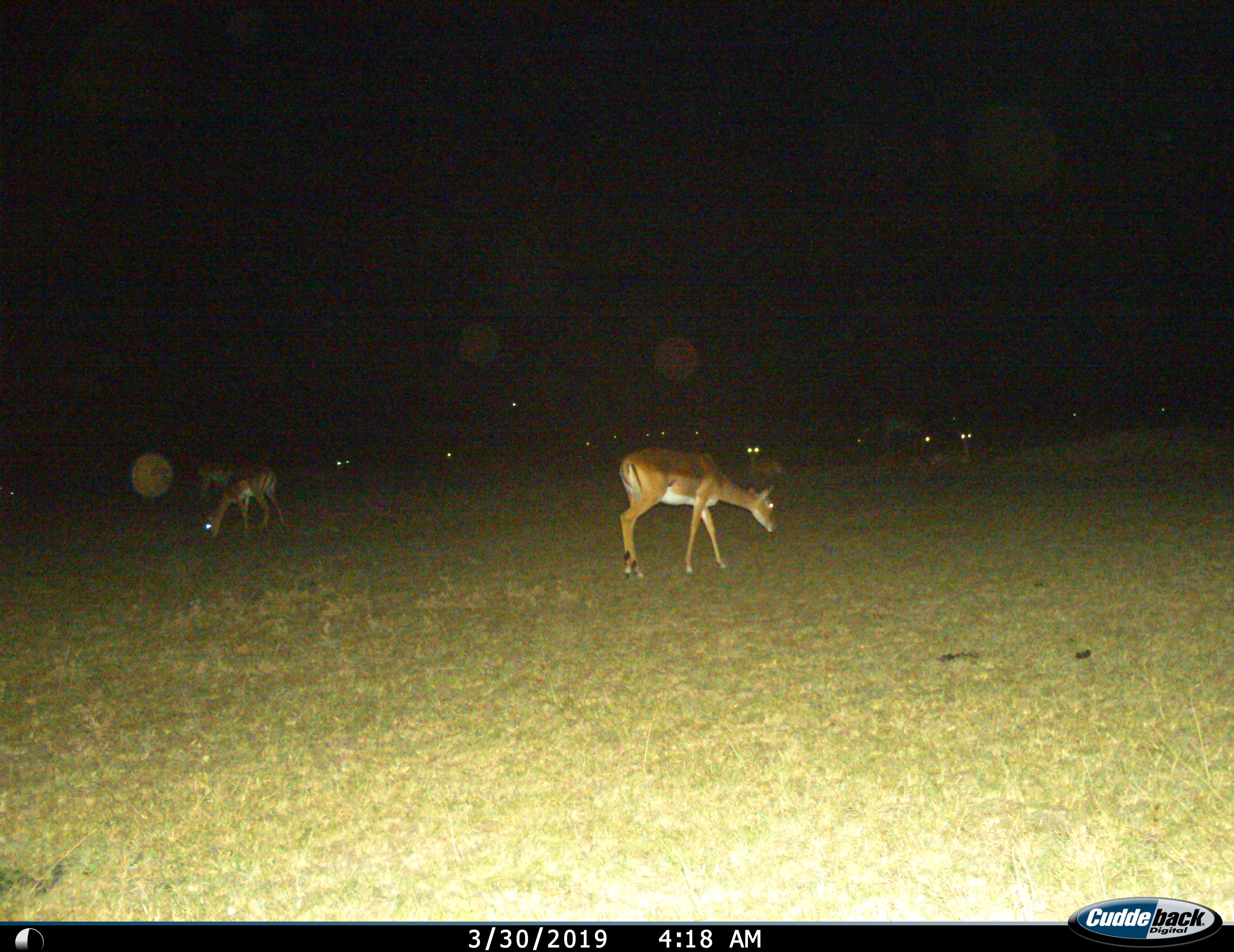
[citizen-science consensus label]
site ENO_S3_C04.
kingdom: Animalia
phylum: Chordata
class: Mammalia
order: Artiodactyla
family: Bovidae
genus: Aepyceros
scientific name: Aepyceros melampus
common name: impala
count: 11-50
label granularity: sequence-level